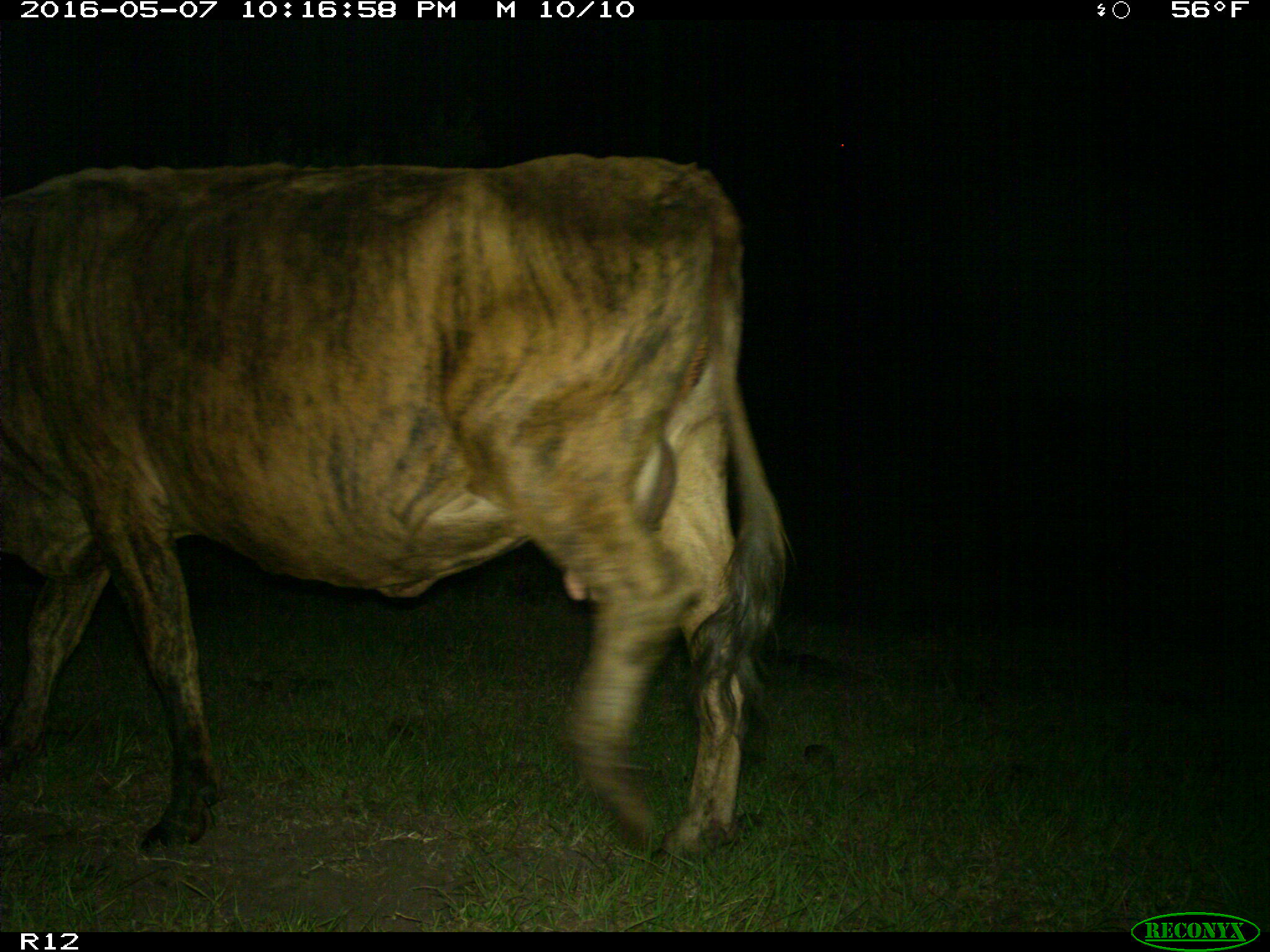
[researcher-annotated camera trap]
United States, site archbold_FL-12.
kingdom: Animalia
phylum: Chordata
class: Mammalia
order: Artiodactyla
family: Bovidae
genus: Bos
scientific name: Bos taurus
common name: domestic cow